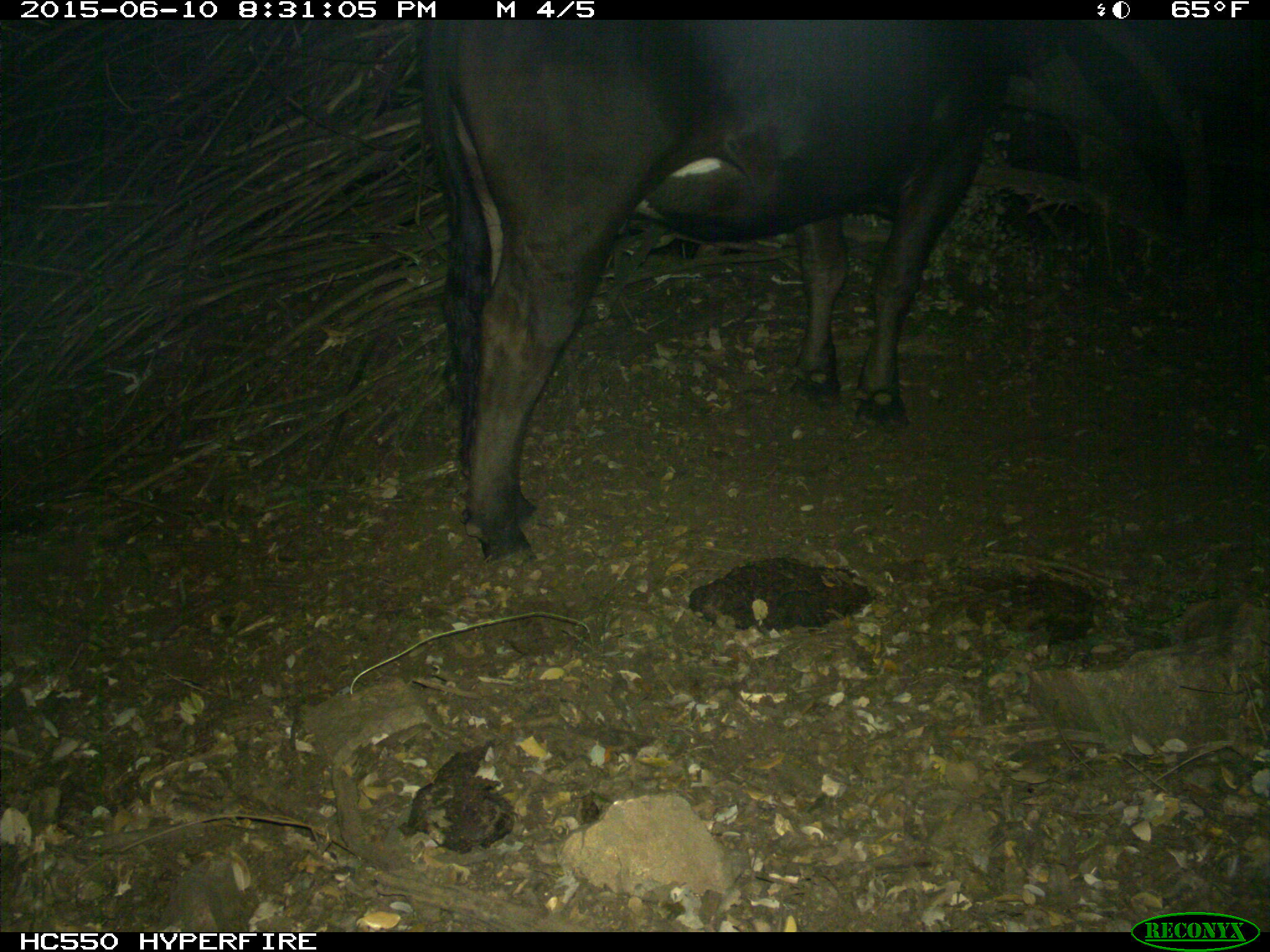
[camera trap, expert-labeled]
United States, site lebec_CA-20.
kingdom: Animalia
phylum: Chordata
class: Mammalia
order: Artiodactyla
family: Bovidae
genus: Bos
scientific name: Bos taurus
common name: domestic cow